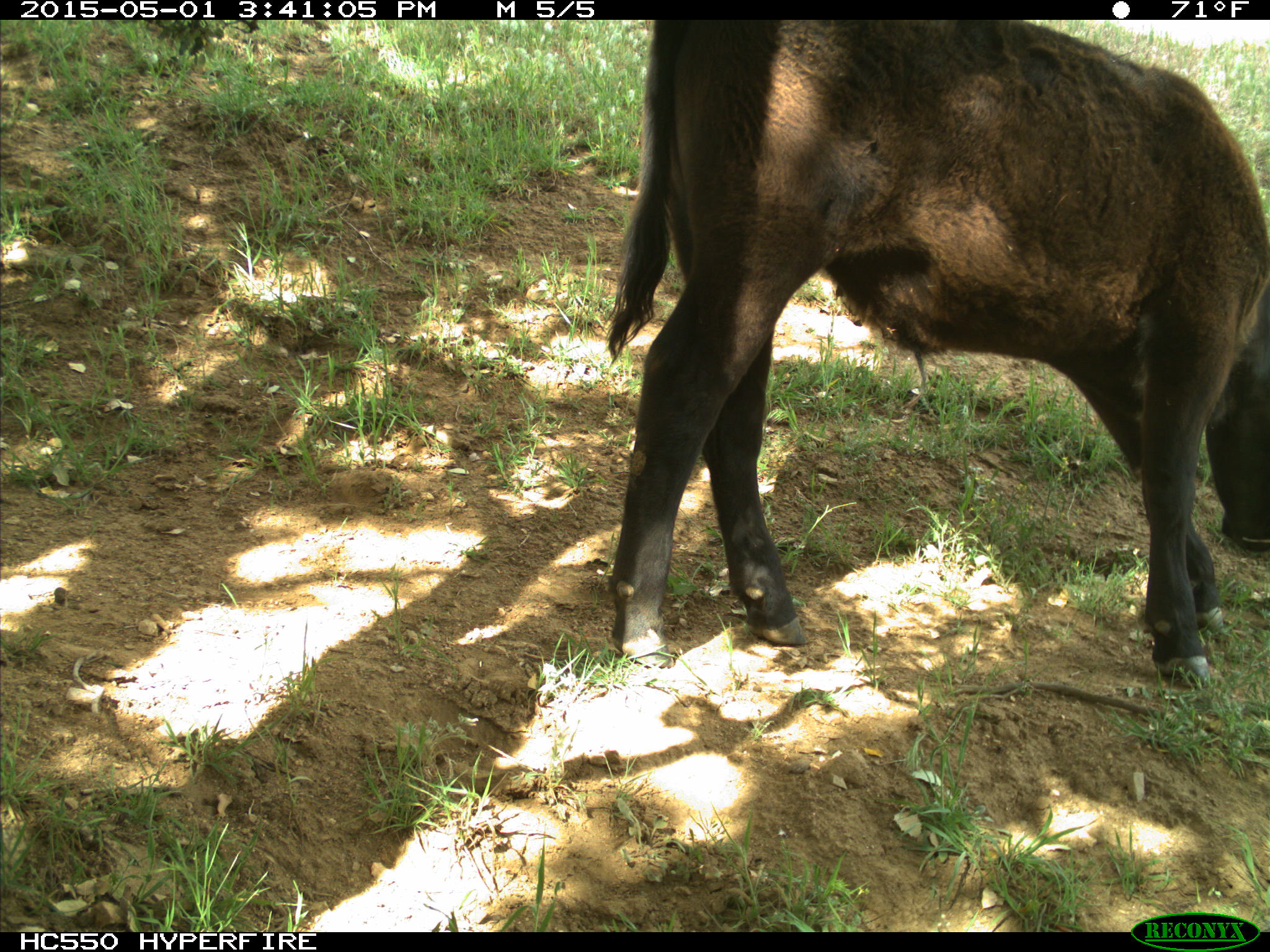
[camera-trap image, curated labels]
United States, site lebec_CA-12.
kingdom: Animalia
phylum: Chordata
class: Mammalia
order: Artiodactyla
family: Bovidae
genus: Bos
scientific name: Bos taurus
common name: domestic cow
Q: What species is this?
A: Bos taurus (domestic cow).